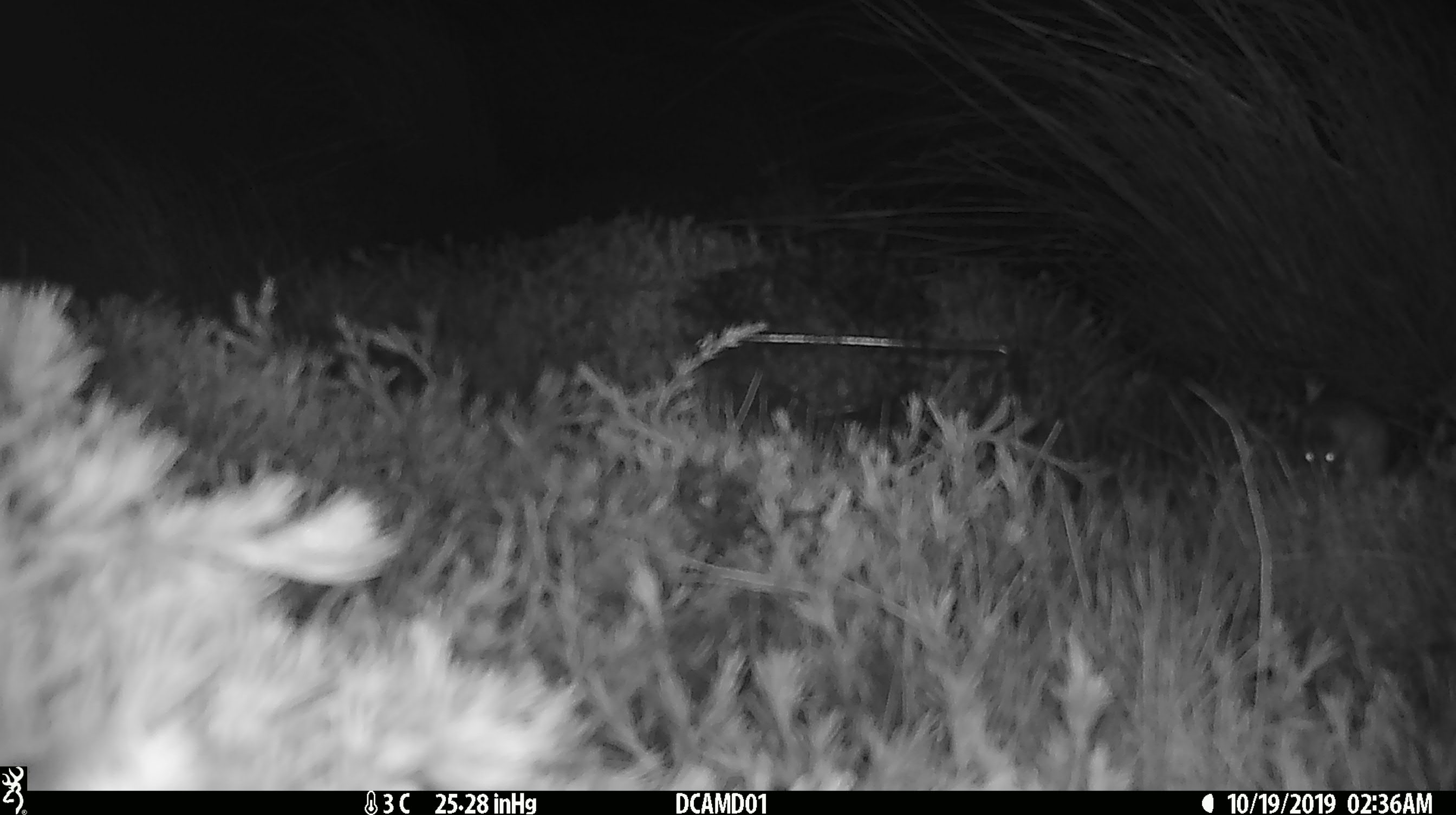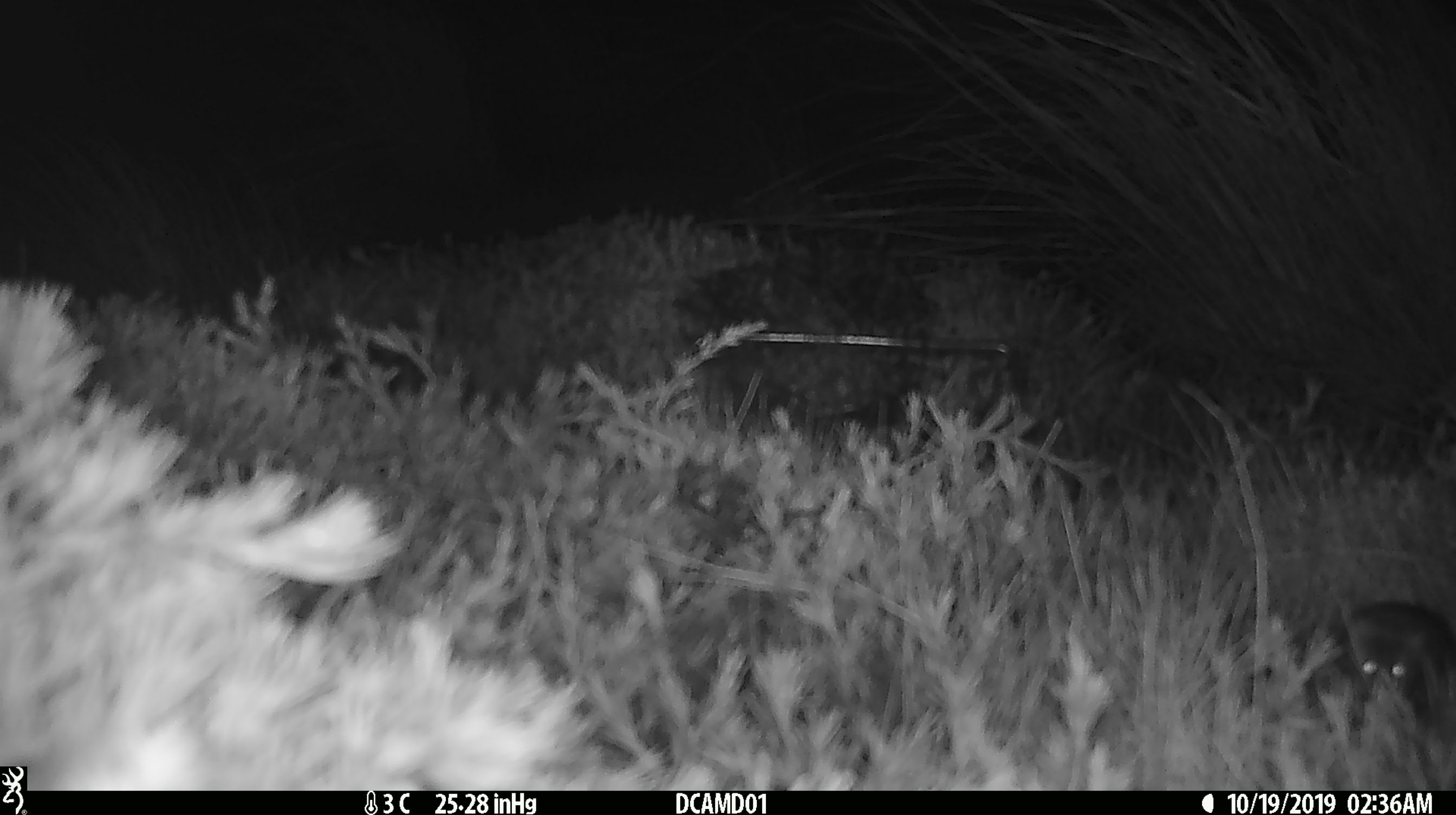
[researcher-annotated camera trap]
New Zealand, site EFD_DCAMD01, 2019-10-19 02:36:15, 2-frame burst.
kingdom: Animalia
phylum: Chordata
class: Mammalia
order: Rodentia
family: Muridae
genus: Mus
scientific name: Mus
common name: mouse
Mouse (Mus).